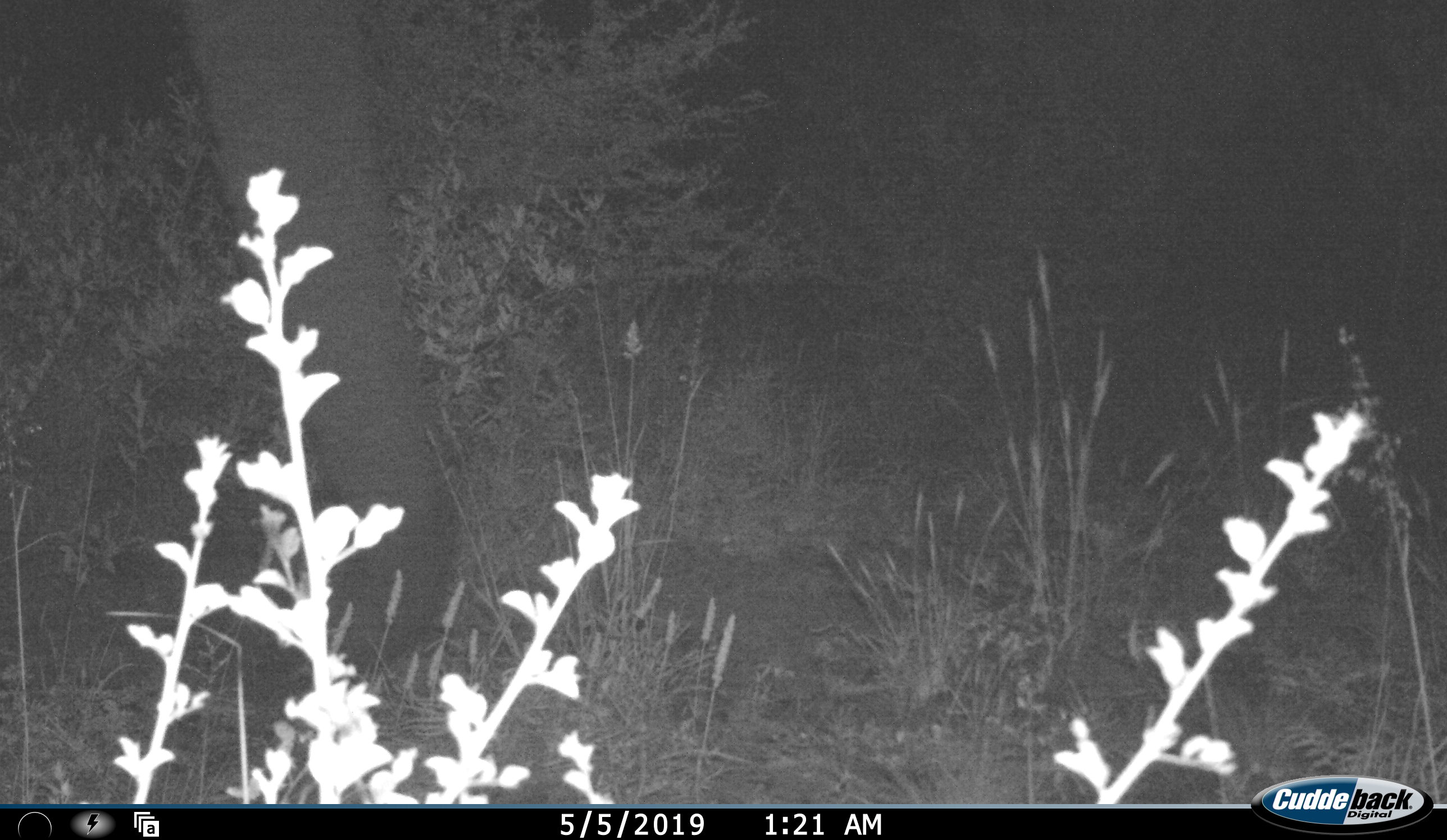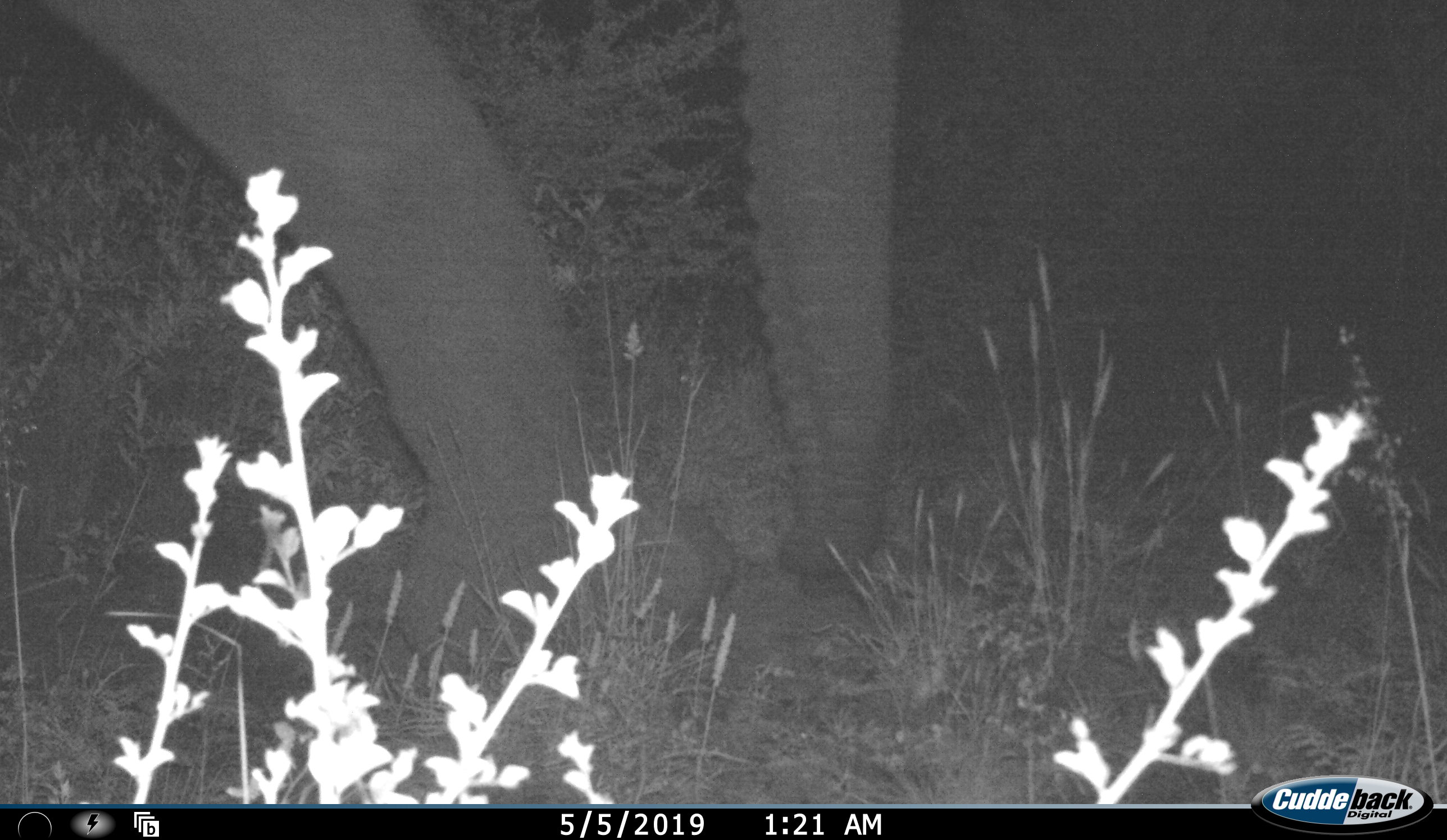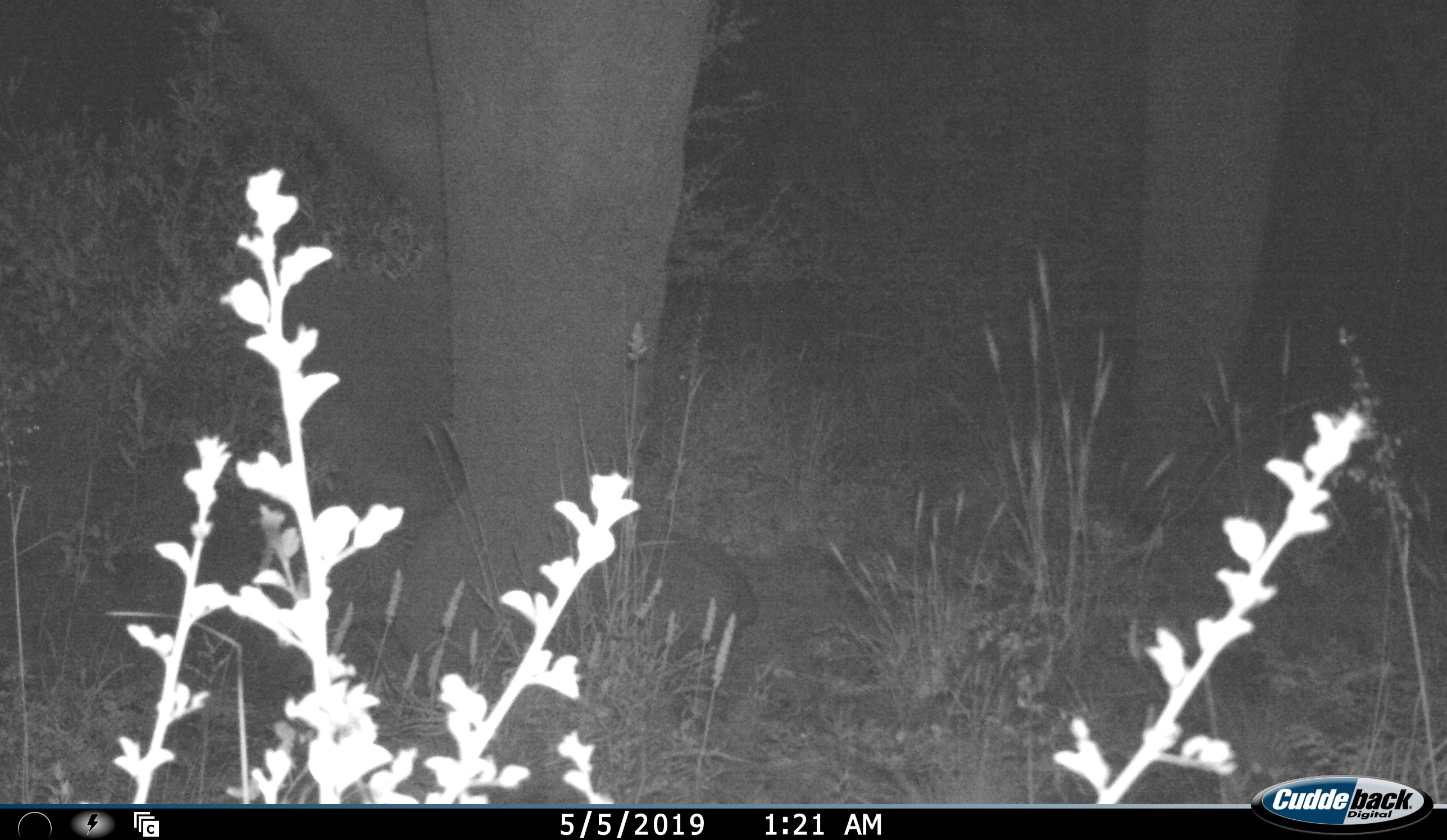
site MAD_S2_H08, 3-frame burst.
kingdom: Animalia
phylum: Chordata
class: Mammalia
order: Proboscidea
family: Elephantidae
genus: Loxodonta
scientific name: Loxodonta africana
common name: african bush elephant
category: elephant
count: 1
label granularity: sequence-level